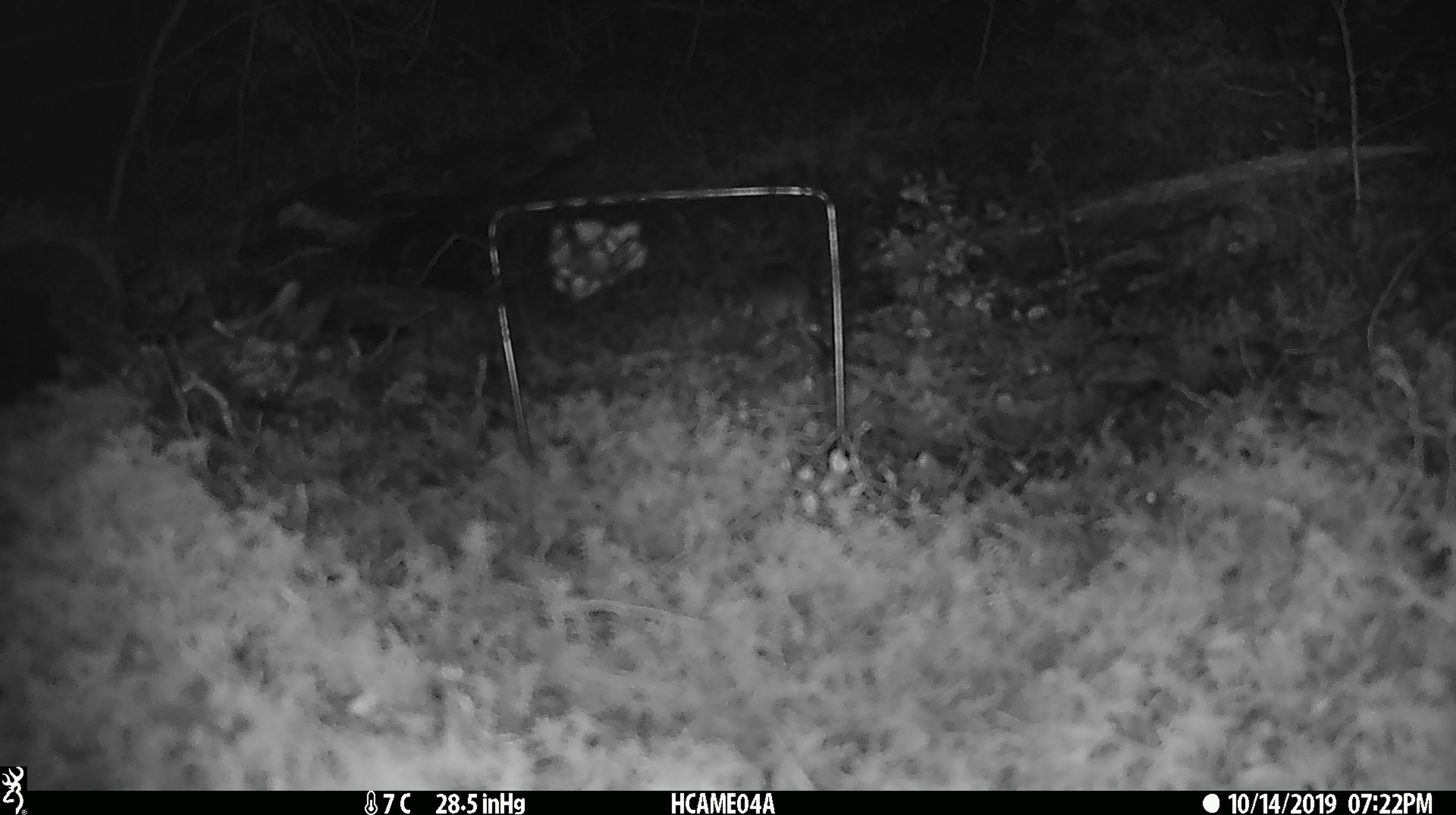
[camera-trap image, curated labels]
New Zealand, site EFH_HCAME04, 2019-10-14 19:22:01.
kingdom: Animalia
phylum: Chordata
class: Mammalia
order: Rodentia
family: Muridae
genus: Mus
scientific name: Mus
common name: mouse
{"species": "mouse (Mus)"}